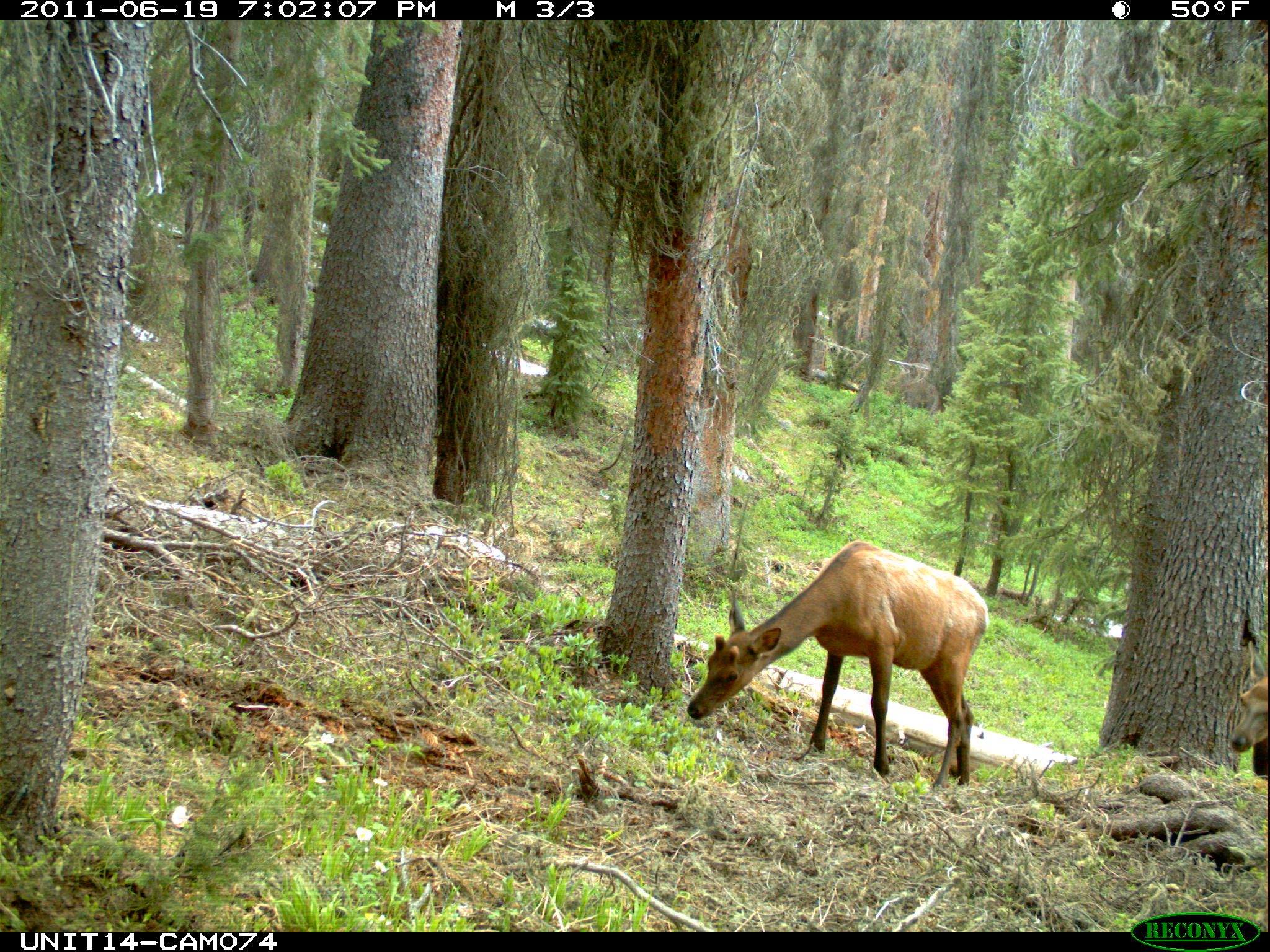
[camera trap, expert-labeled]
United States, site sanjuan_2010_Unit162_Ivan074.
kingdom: Animalia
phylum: Chordata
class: Mammalia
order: Artiodactyla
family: Cervidae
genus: Cervus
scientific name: Cervus elaphus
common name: red deer